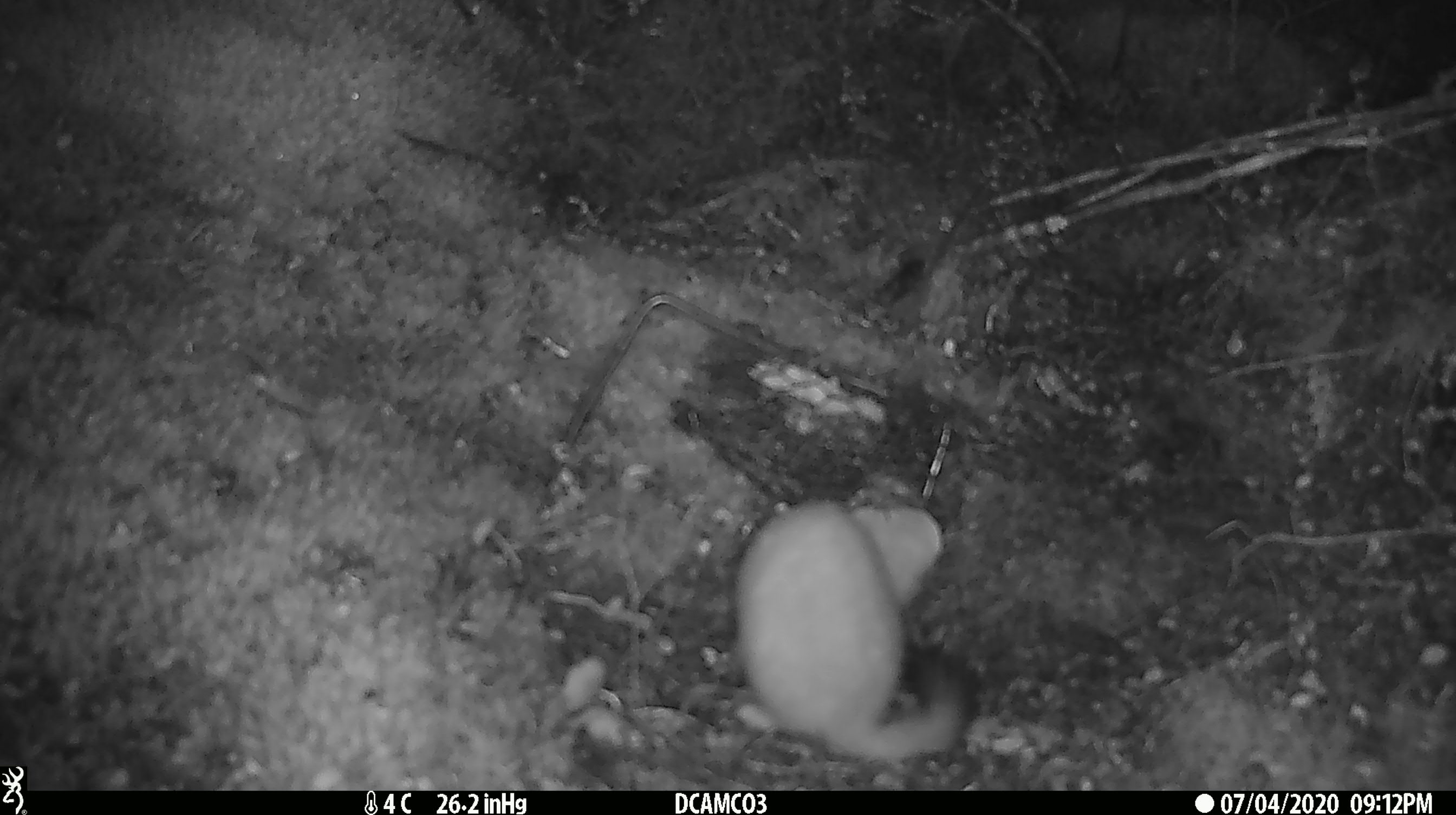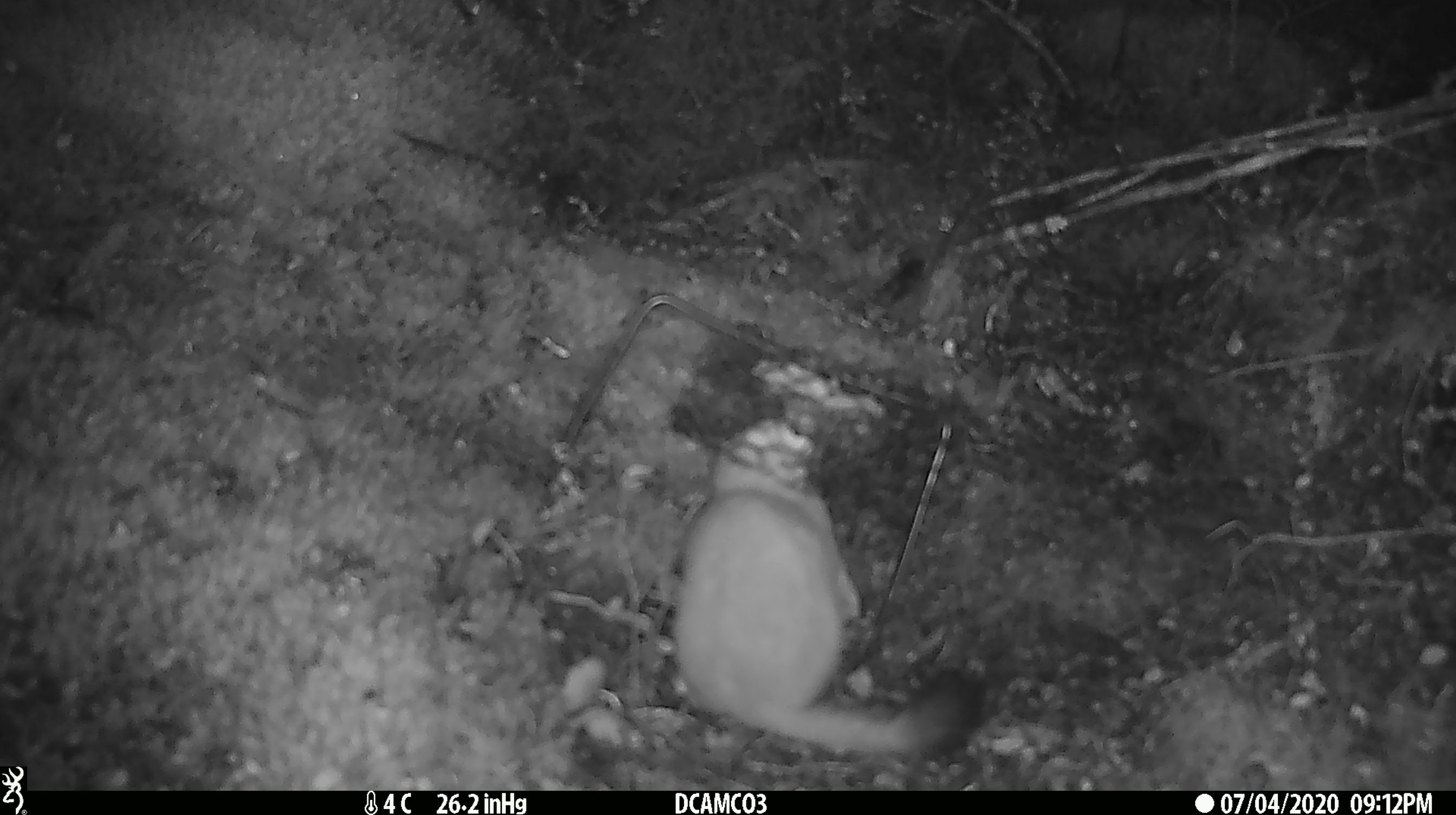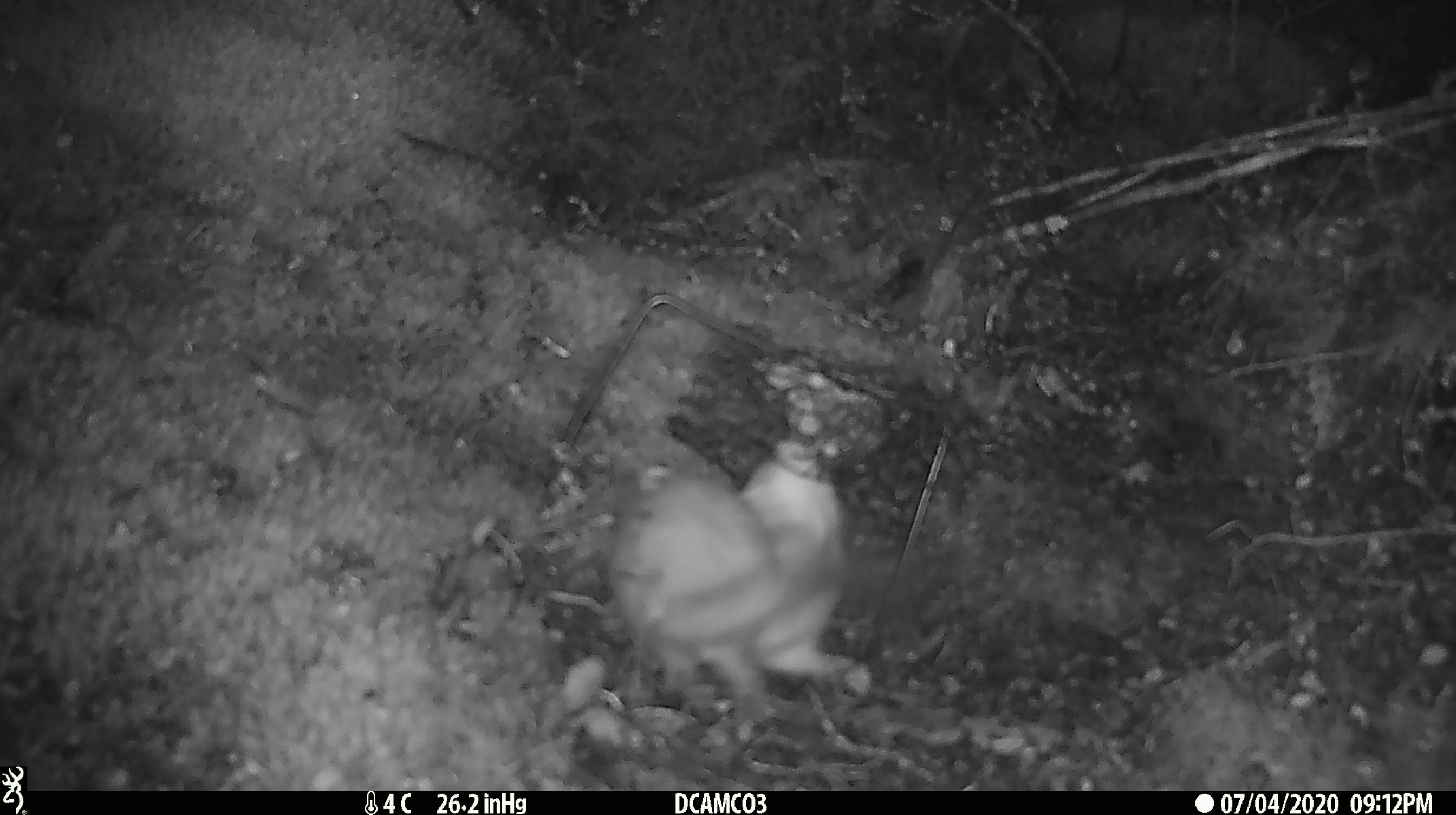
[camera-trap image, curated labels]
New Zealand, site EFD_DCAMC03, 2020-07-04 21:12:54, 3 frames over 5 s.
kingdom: Animalia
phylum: Chordata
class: Mammalia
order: Carnivora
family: Mustelidae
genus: Mustela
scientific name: Mustela erminea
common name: stoat